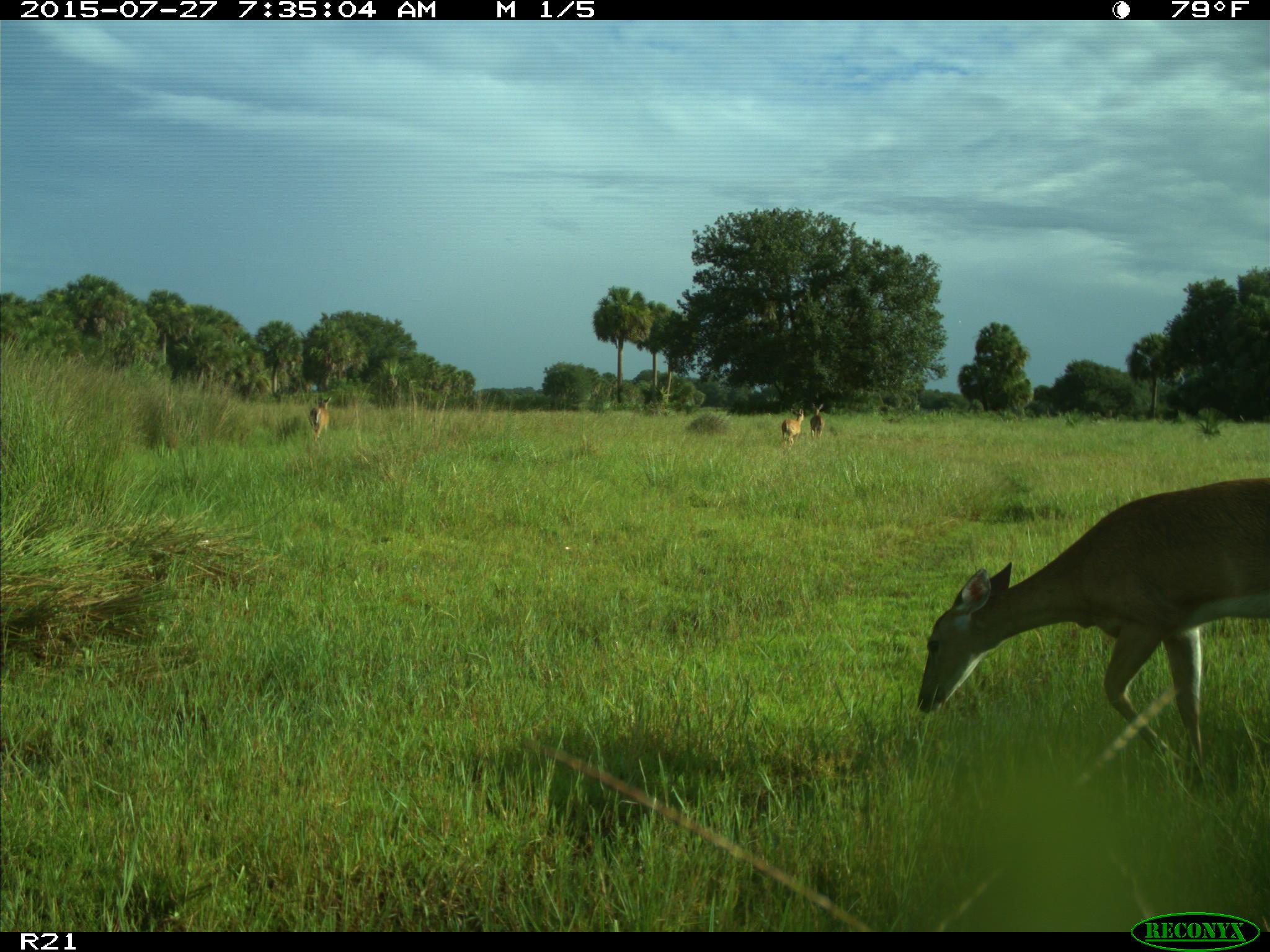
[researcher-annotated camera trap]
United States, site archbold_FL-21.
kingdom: Animalia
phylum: Chordata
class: Mammalia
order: Artiodactyla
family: Cervidae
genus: Odocoileus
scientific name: Odocoileus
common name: deer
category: unidentified deer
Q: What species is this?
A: Unidentified deer (deer) (Odocoileus).